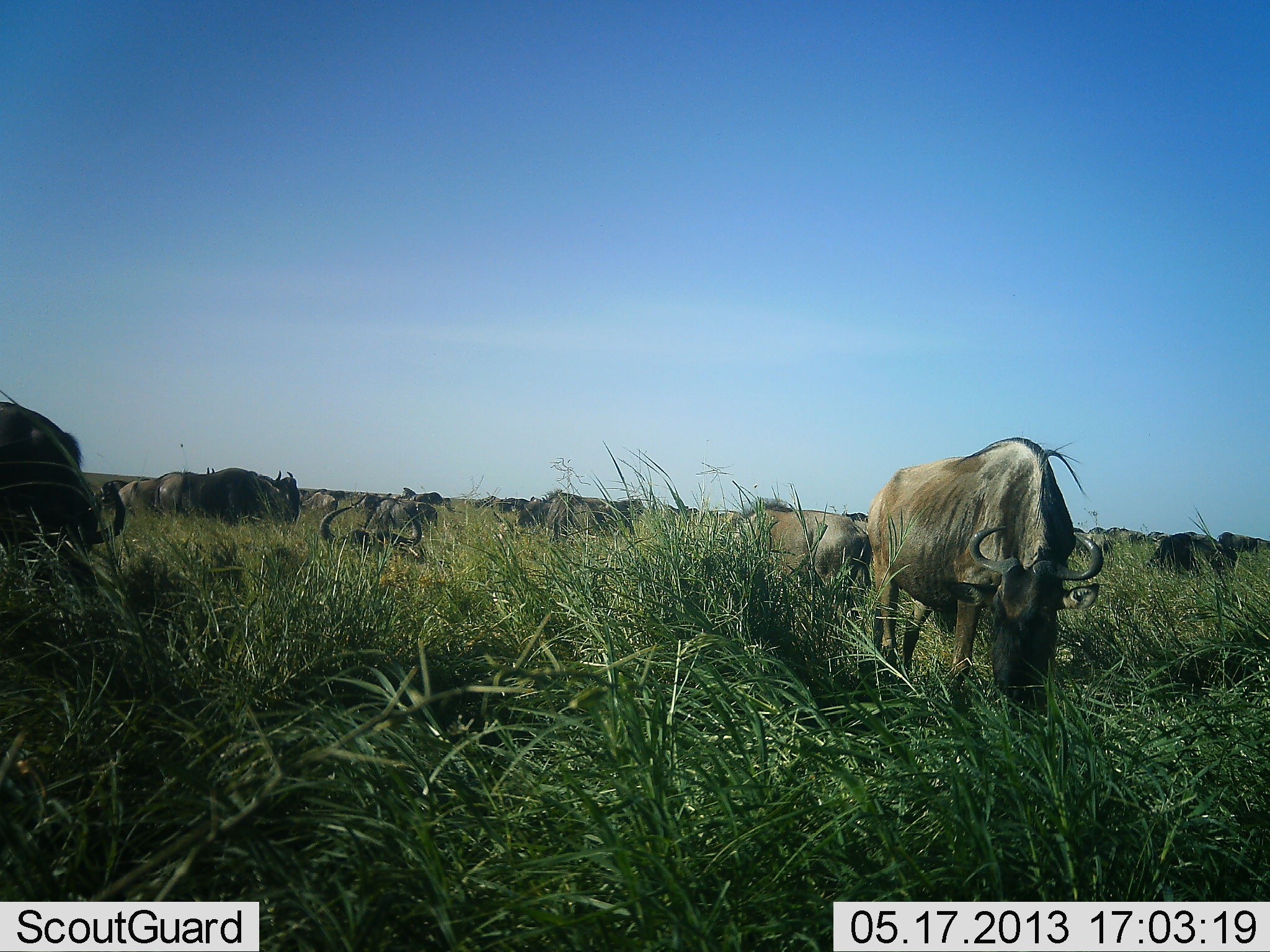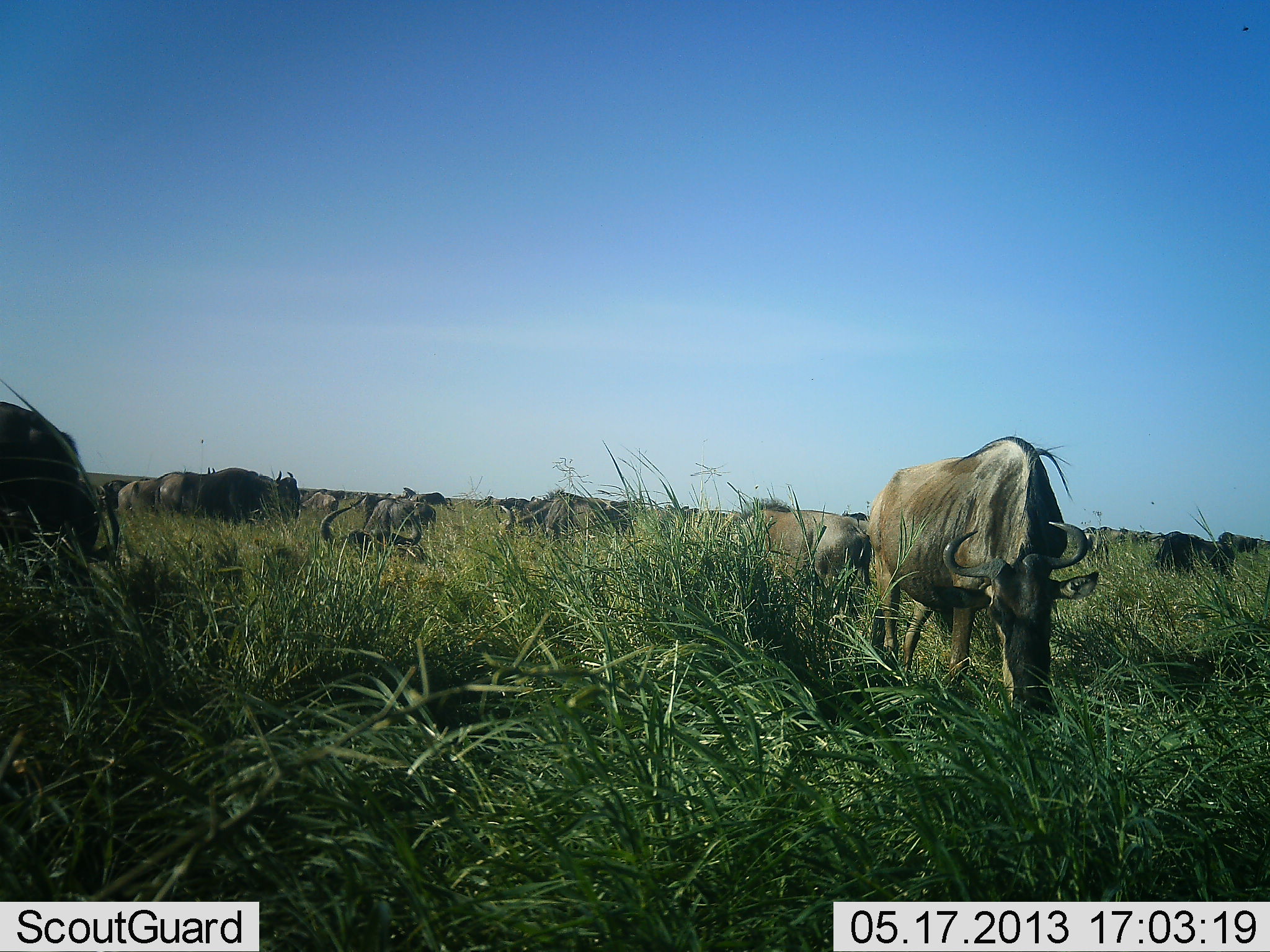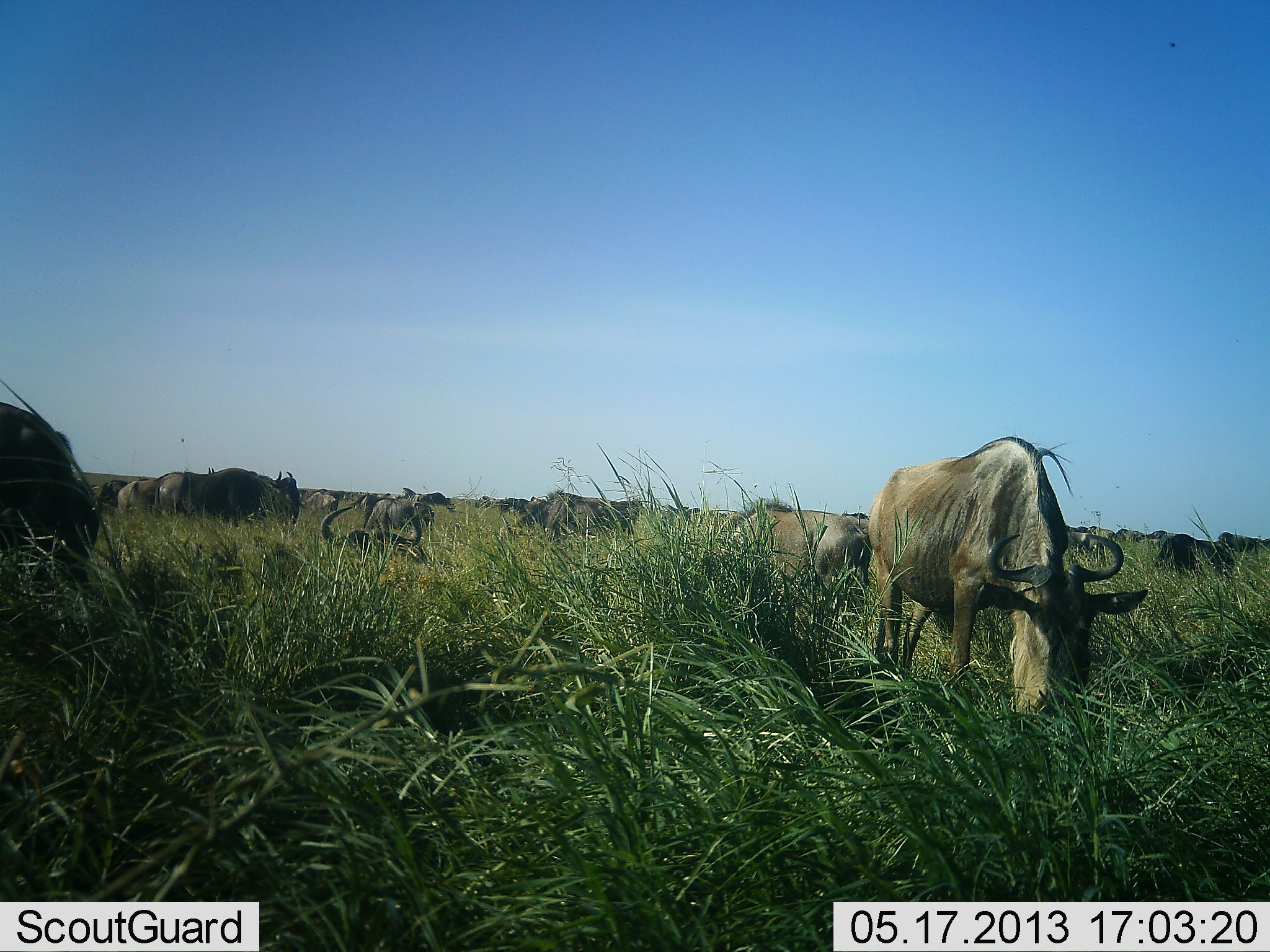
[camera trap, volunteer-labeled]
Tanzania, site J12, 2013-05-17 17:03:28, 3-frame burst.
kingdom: Animalia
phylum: Chordata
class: Mammalia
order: Artiodactyla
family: Bovidae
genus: Connochaetes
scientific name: Connochaetes taurinus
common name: blue wildebeest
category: wildebeest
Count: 11-50.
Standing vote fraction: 56%.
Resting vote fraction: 34%.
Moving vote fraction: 9%.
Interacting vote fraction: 9%.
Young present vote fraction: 3%.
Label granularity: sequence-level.